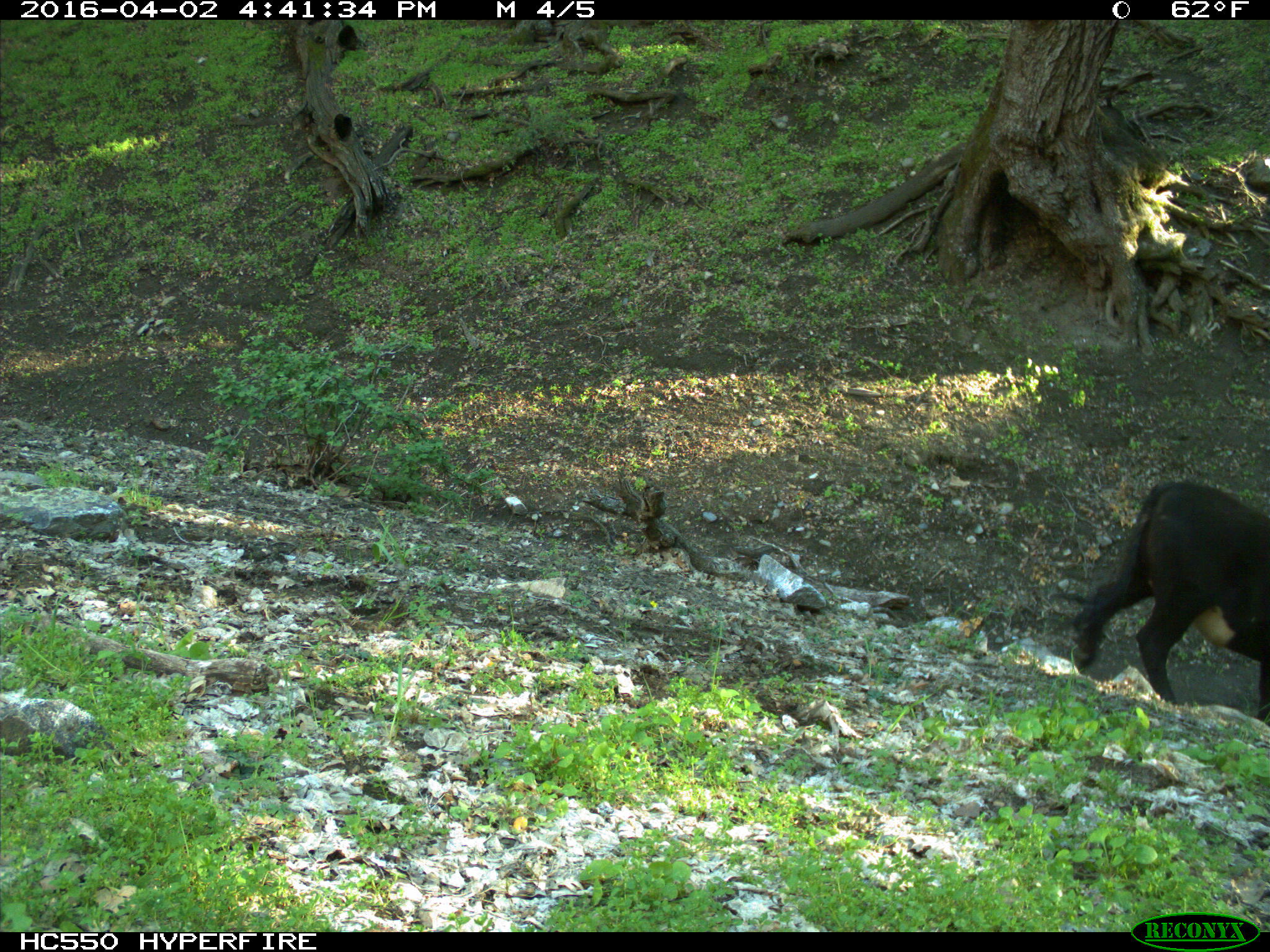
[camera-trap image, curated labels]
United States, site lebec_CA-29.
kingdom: Animalia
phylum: Chordata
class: Mammalia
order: Artiodactyla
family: Bovidae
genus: Bos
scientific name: Bos taurus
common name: domestic cow